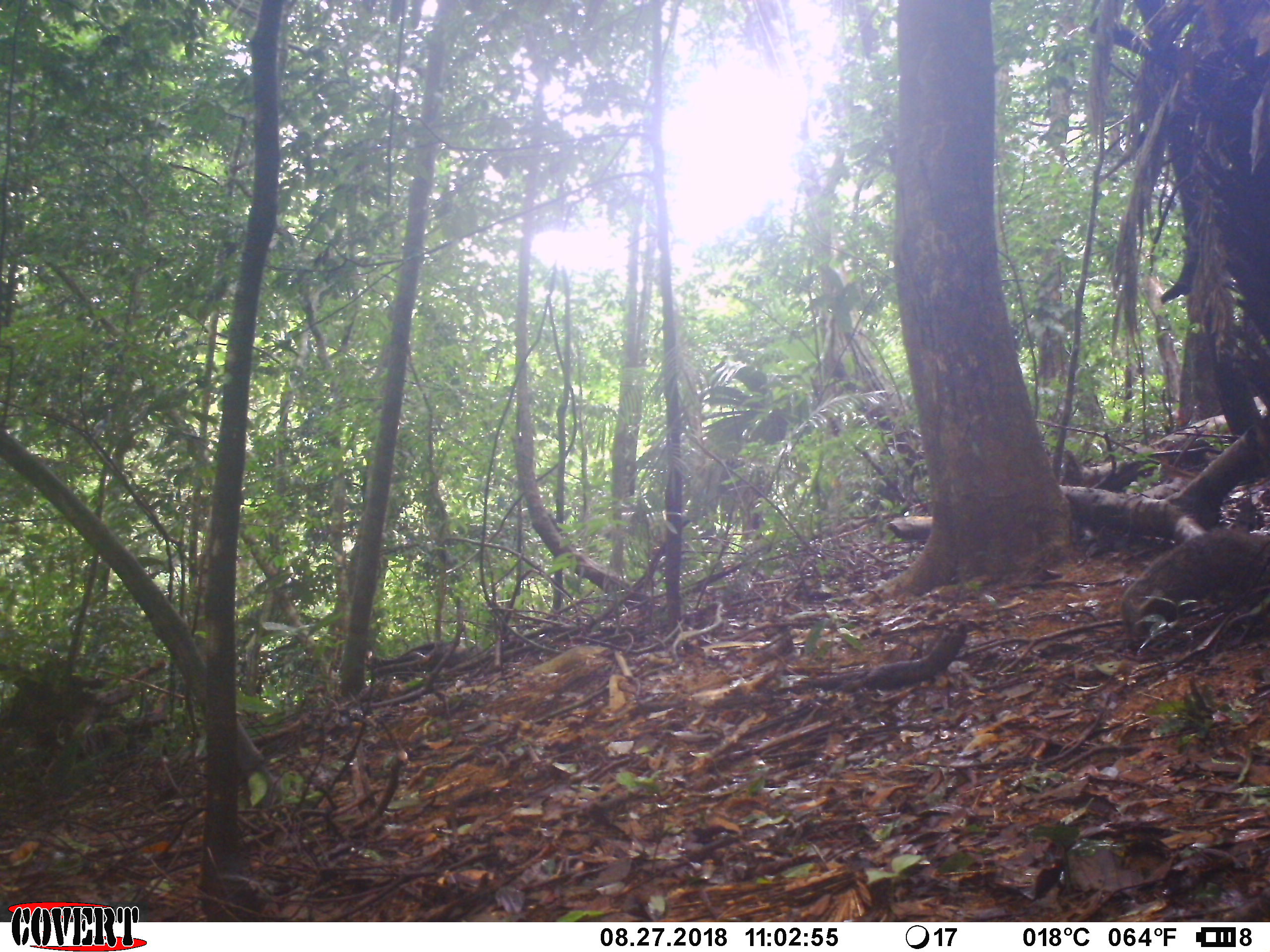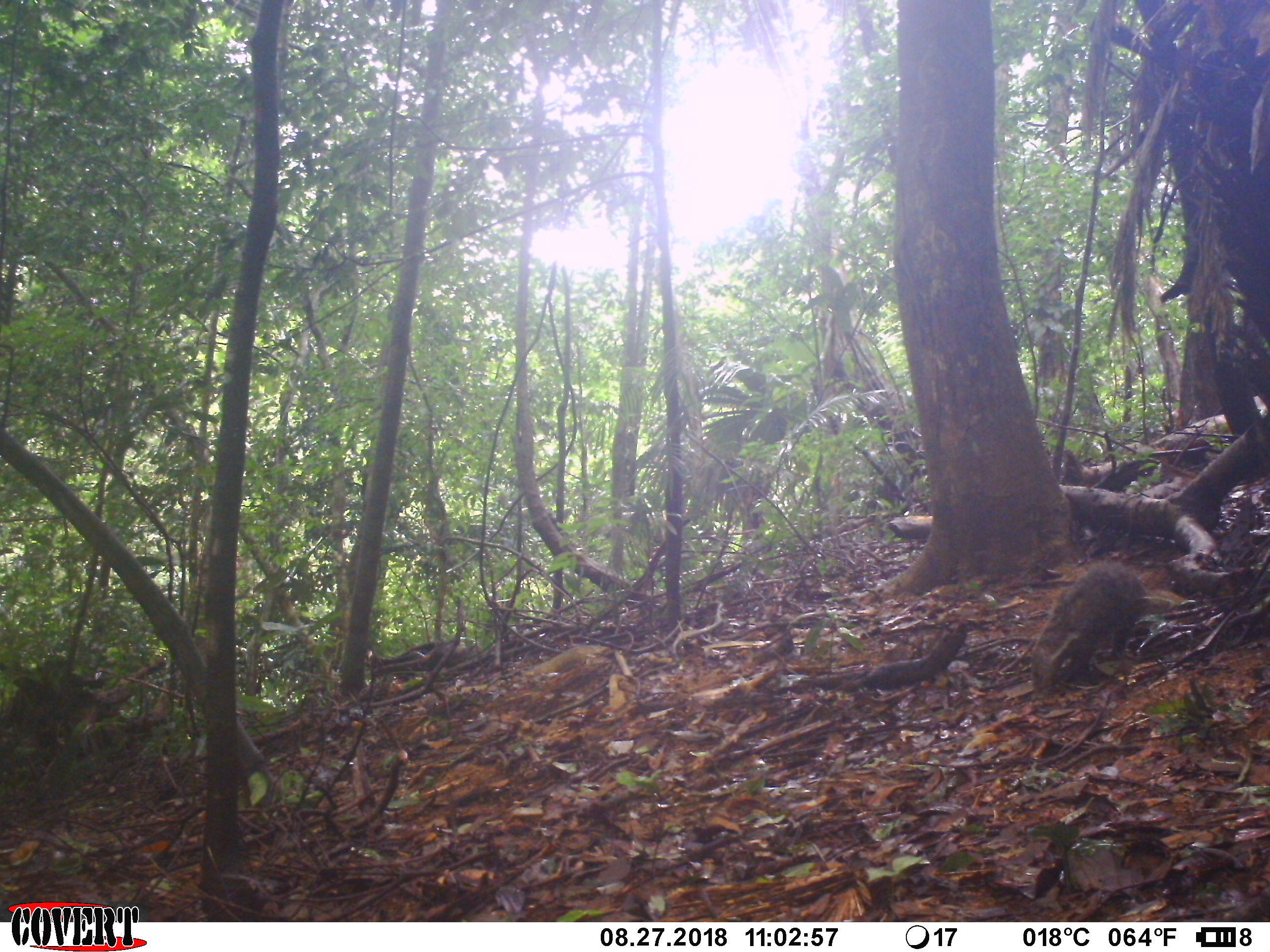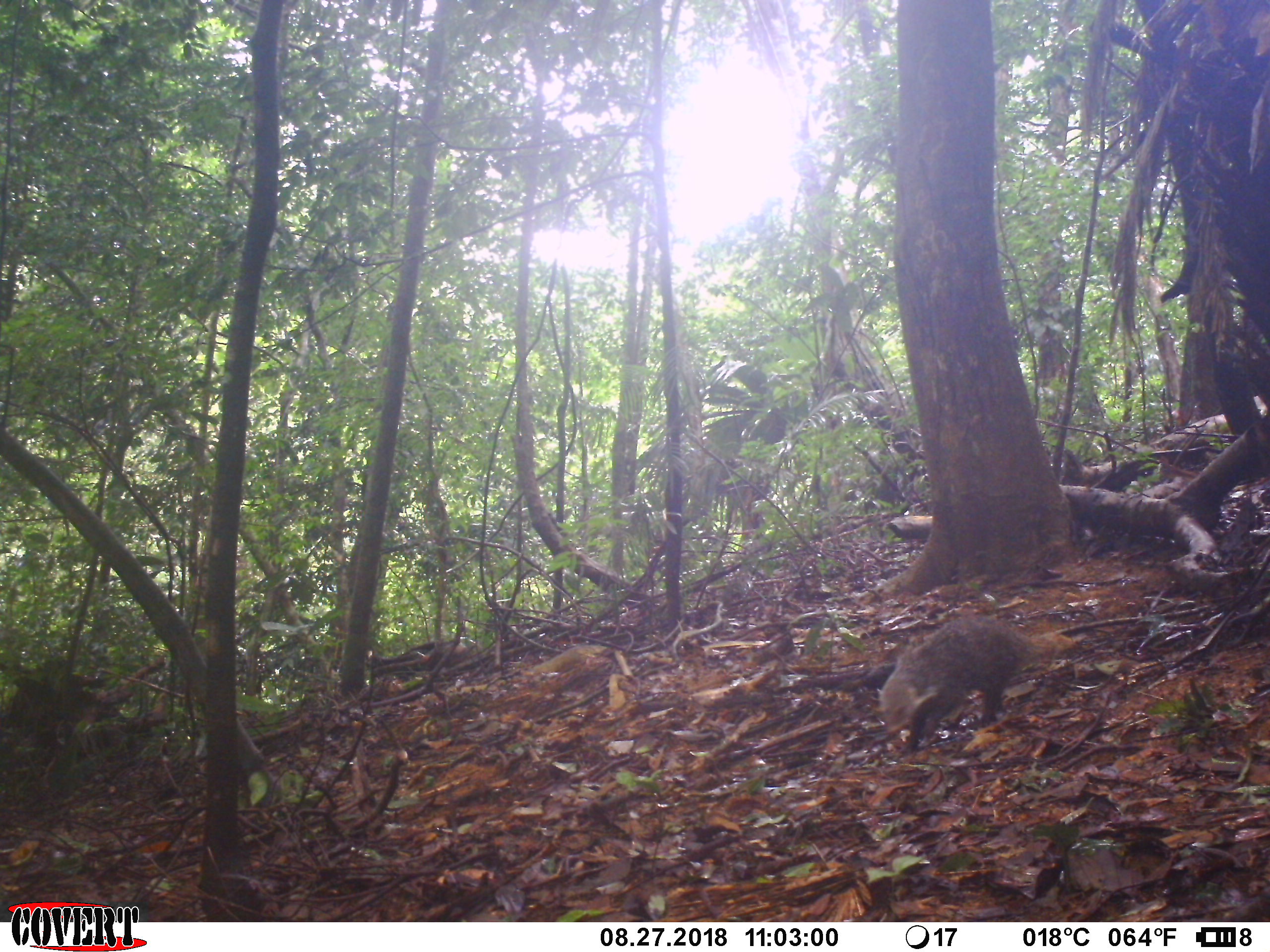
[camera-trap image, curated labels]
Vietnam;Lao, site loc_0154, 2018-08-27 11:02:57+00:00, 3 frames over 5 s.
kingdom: Animalia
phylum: Chordata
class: Mammalia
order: Carnivora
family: Herpestidae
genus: Urva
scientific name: Urva urva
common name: crab-eating mongoose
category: crab eating mongoose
Crab eating mongoose (crab-eating mongoose) (Urva urva). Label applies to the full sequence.